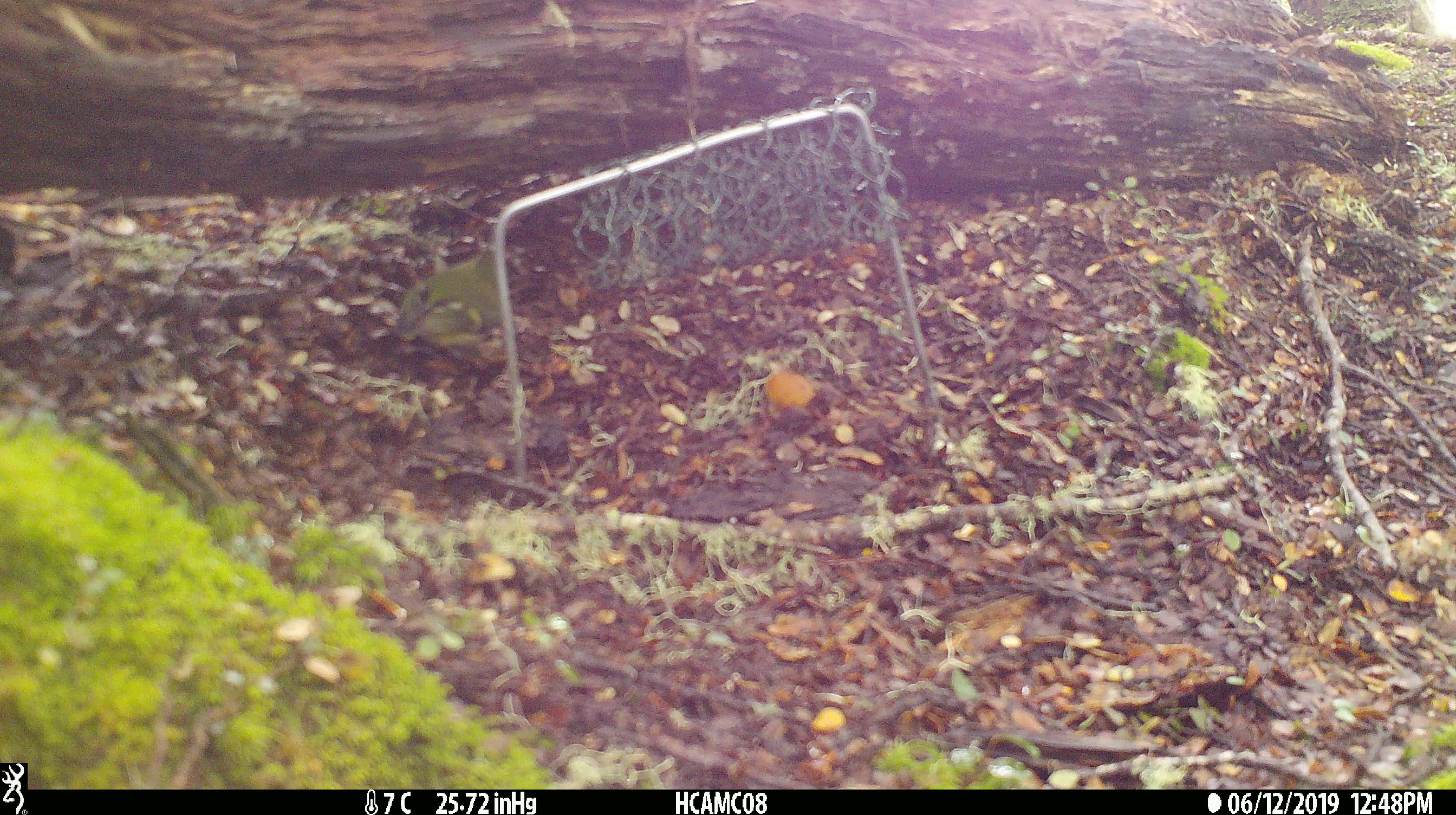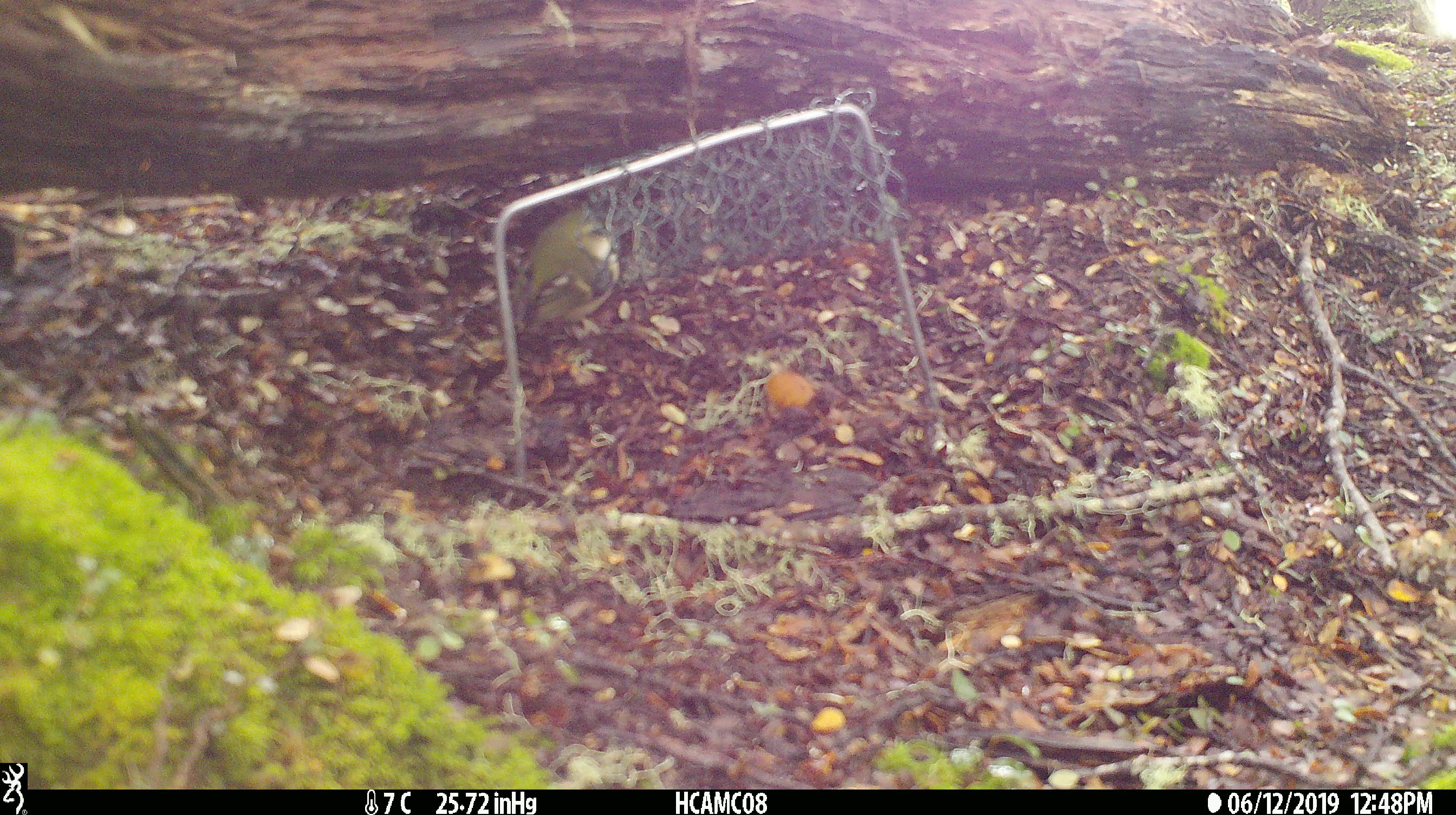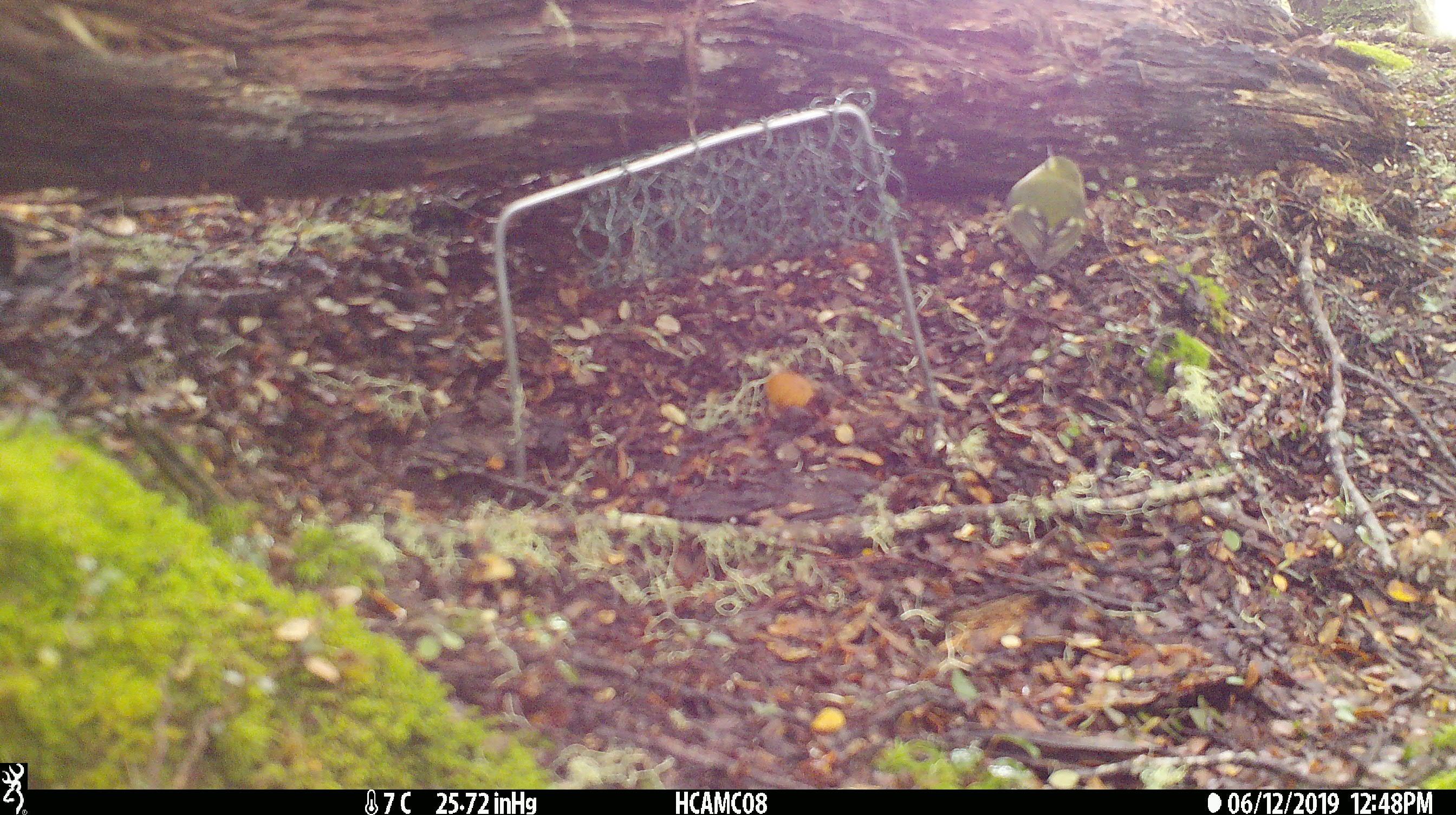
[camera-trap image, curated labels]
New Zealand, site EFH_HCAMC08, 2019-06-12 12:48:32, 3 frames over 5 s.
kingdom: Animalia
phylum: Chordata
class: Aves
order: Passeriformes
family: Acanthisittidae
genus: Acanthisitta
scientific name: Acanthisitta chloris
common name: rifleman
Rifleman (Acanthisitta chloris).